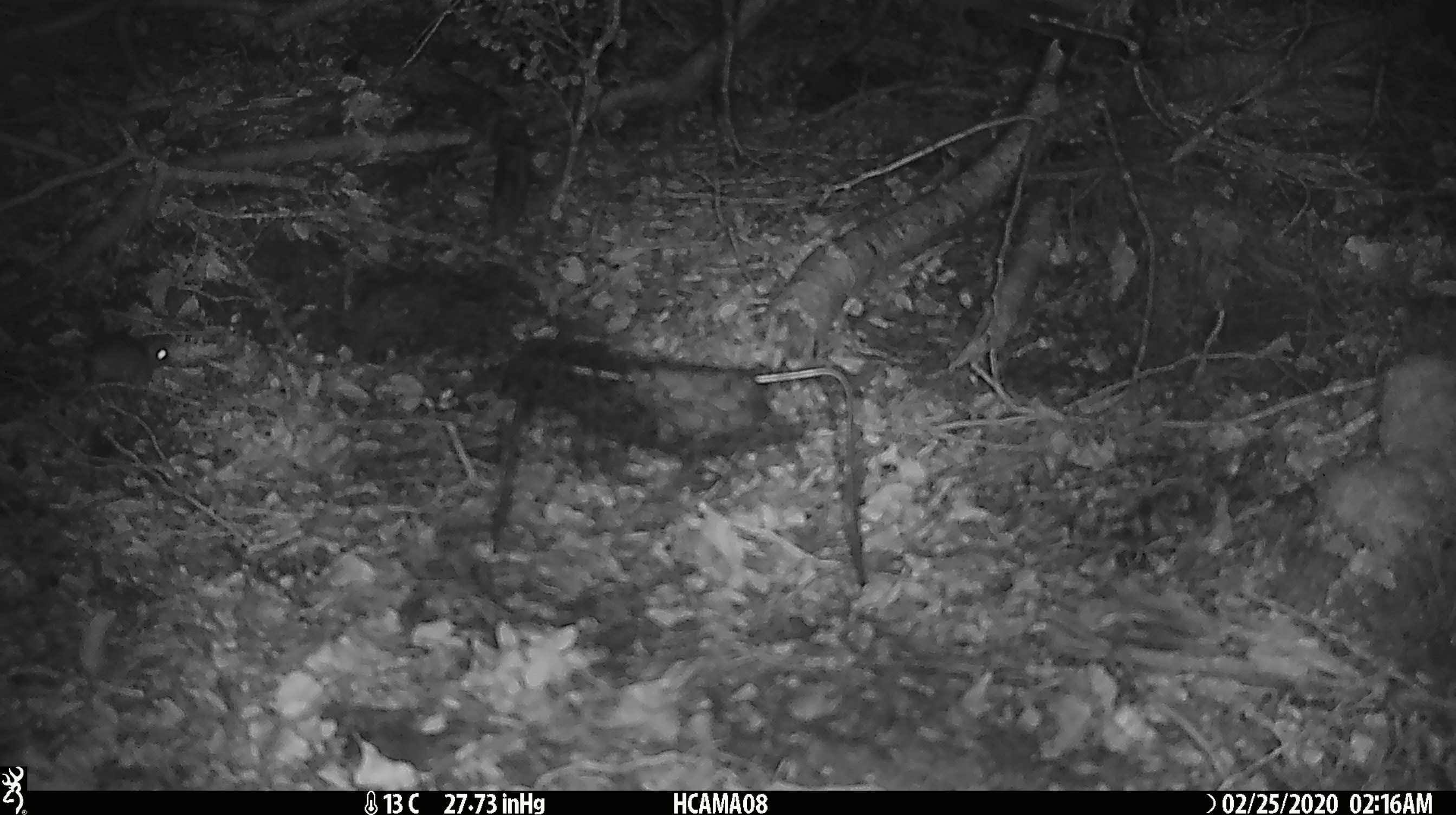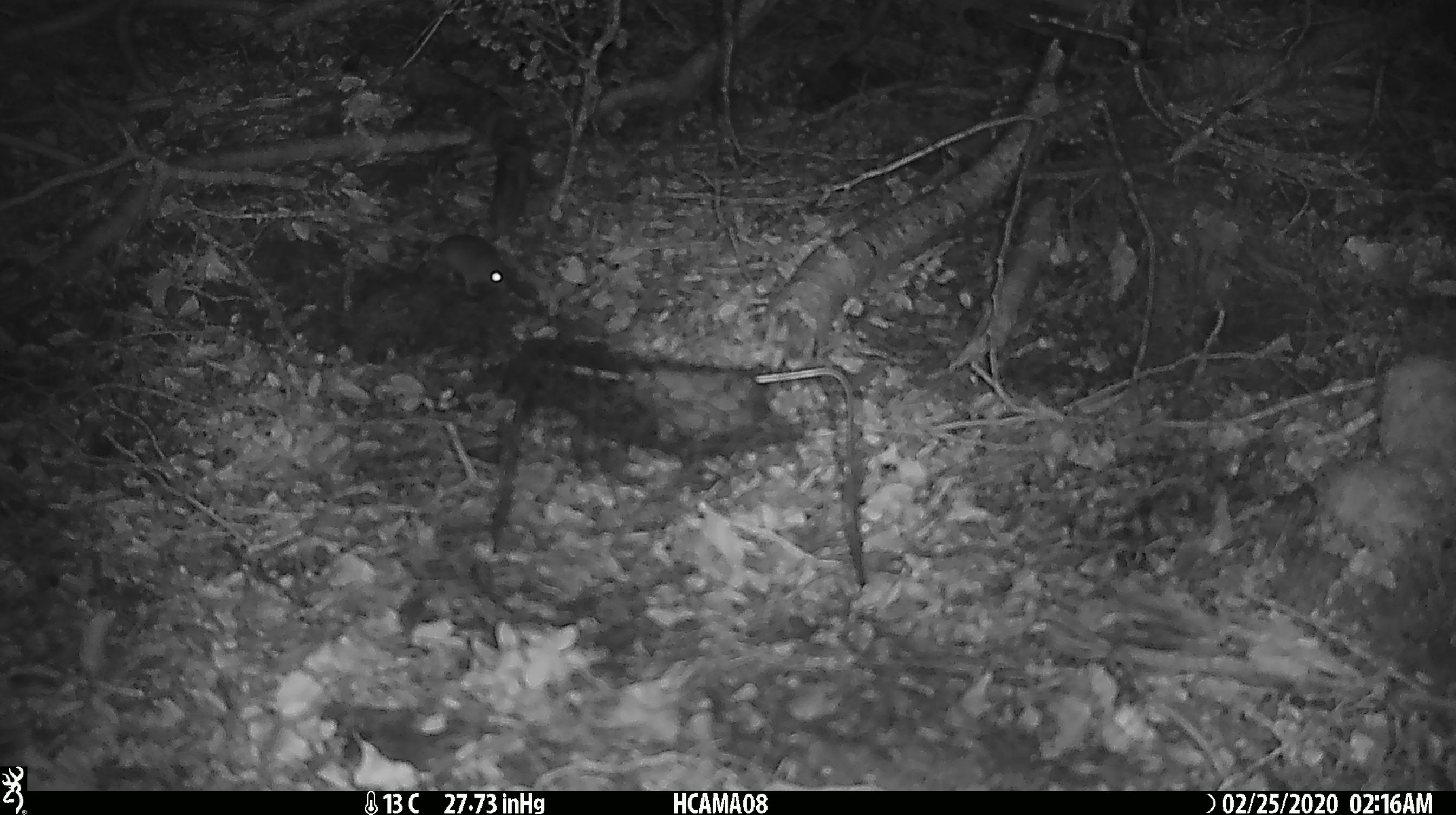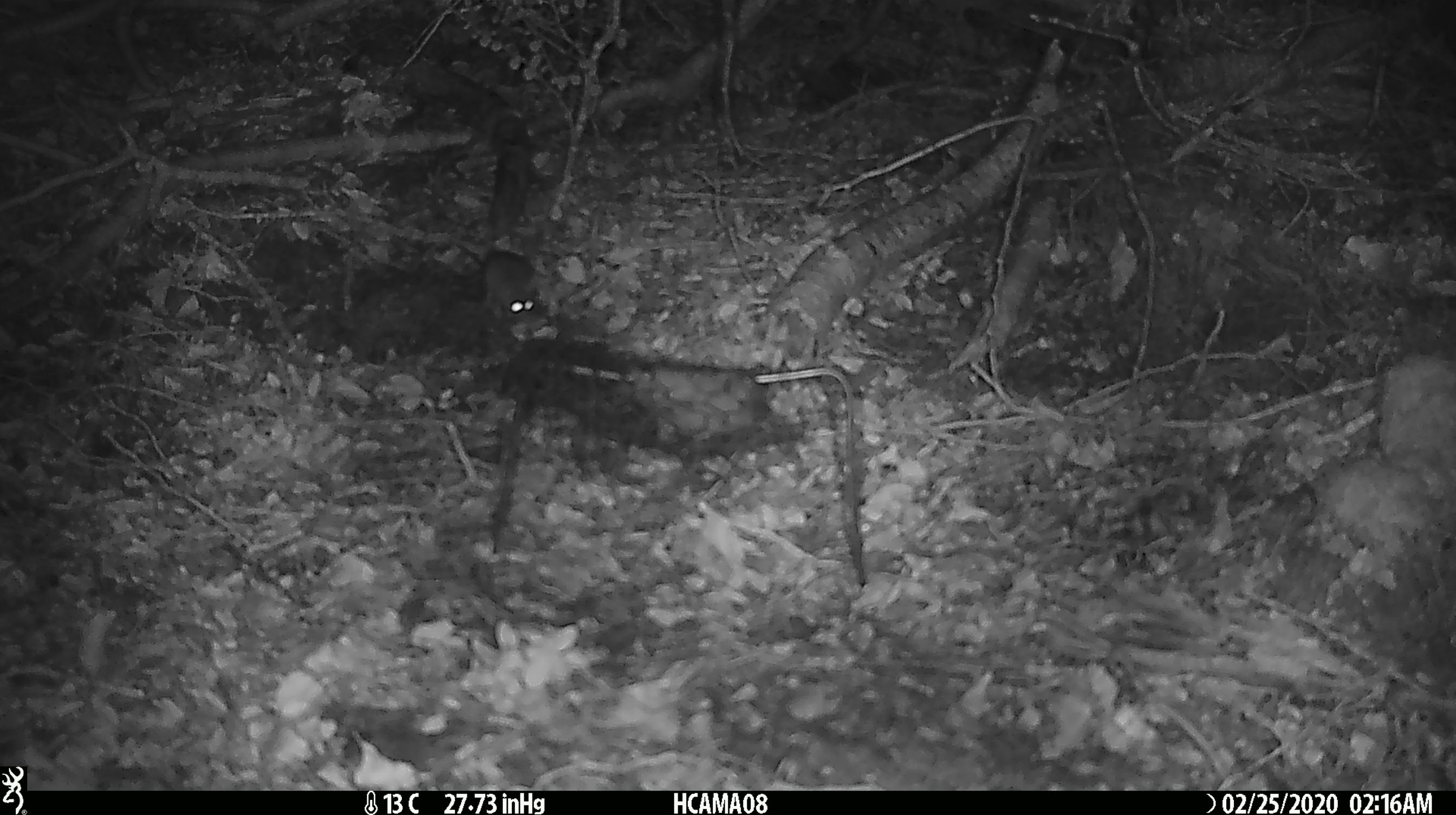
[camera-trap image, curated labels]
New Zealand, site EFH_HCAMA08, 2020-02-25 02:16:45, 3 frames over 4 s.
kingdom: Animalia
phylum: Chordata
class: Mammalia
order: Rodentia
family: Muridae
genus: Mus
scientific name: Mus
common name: mouse